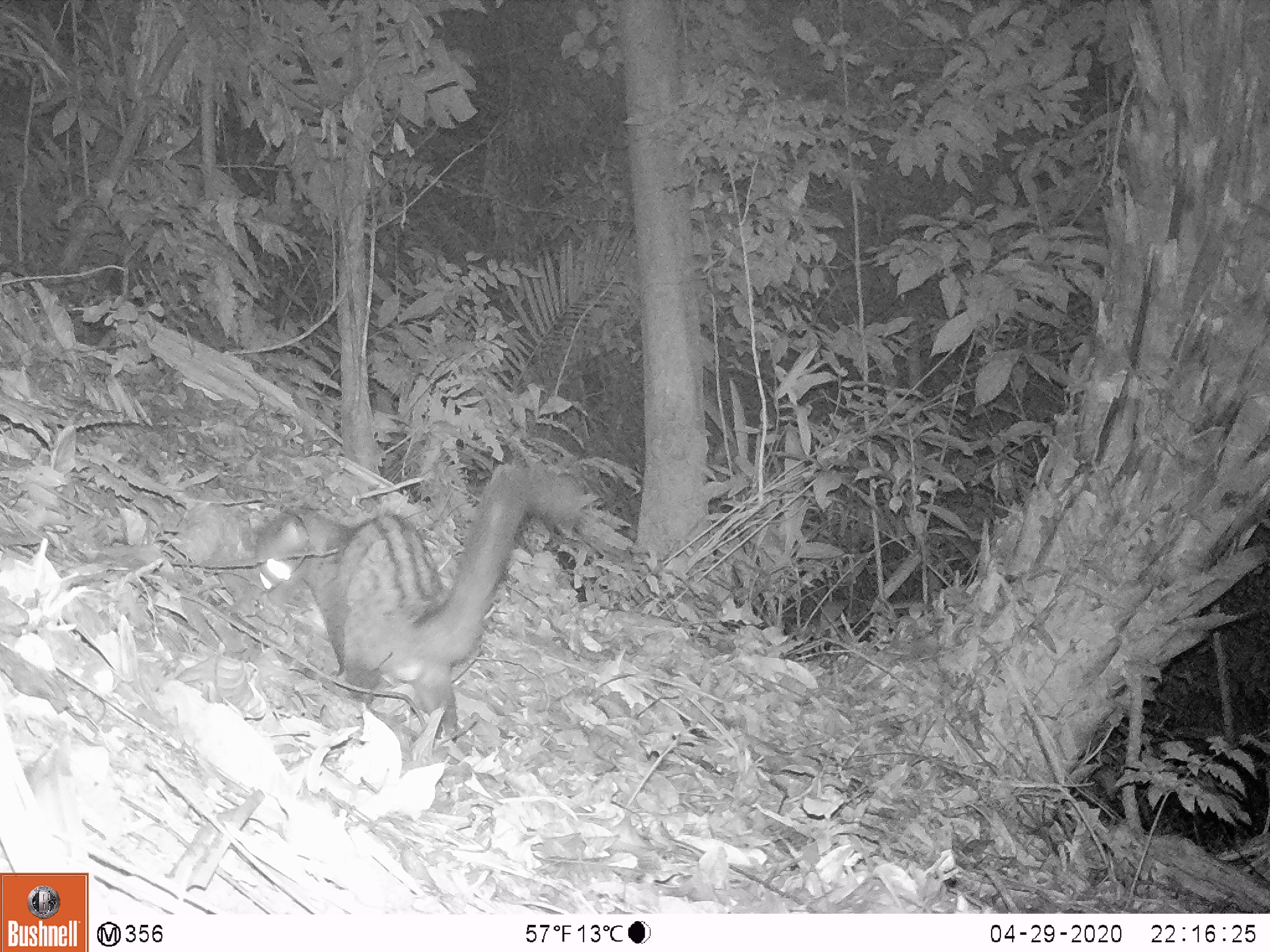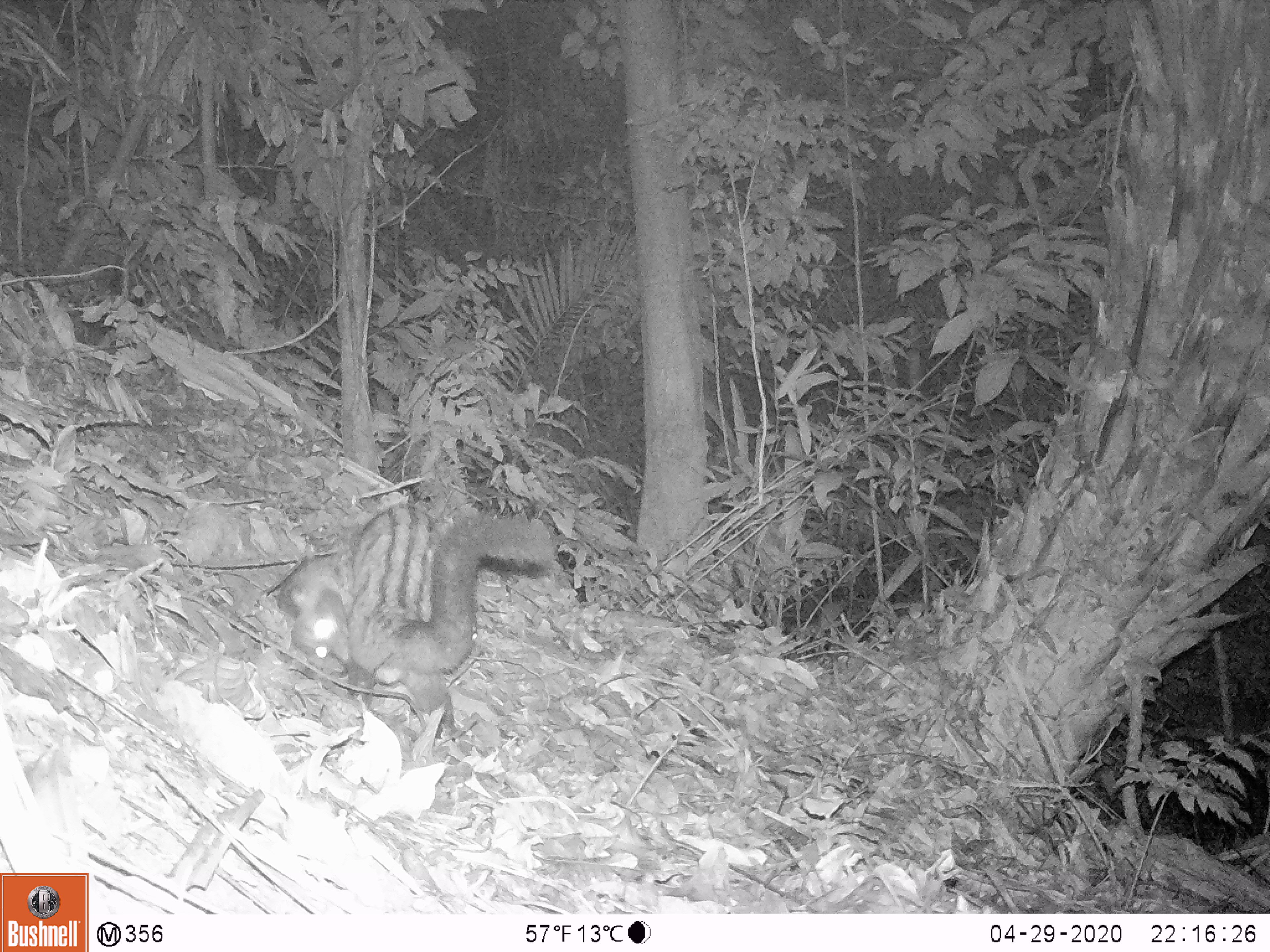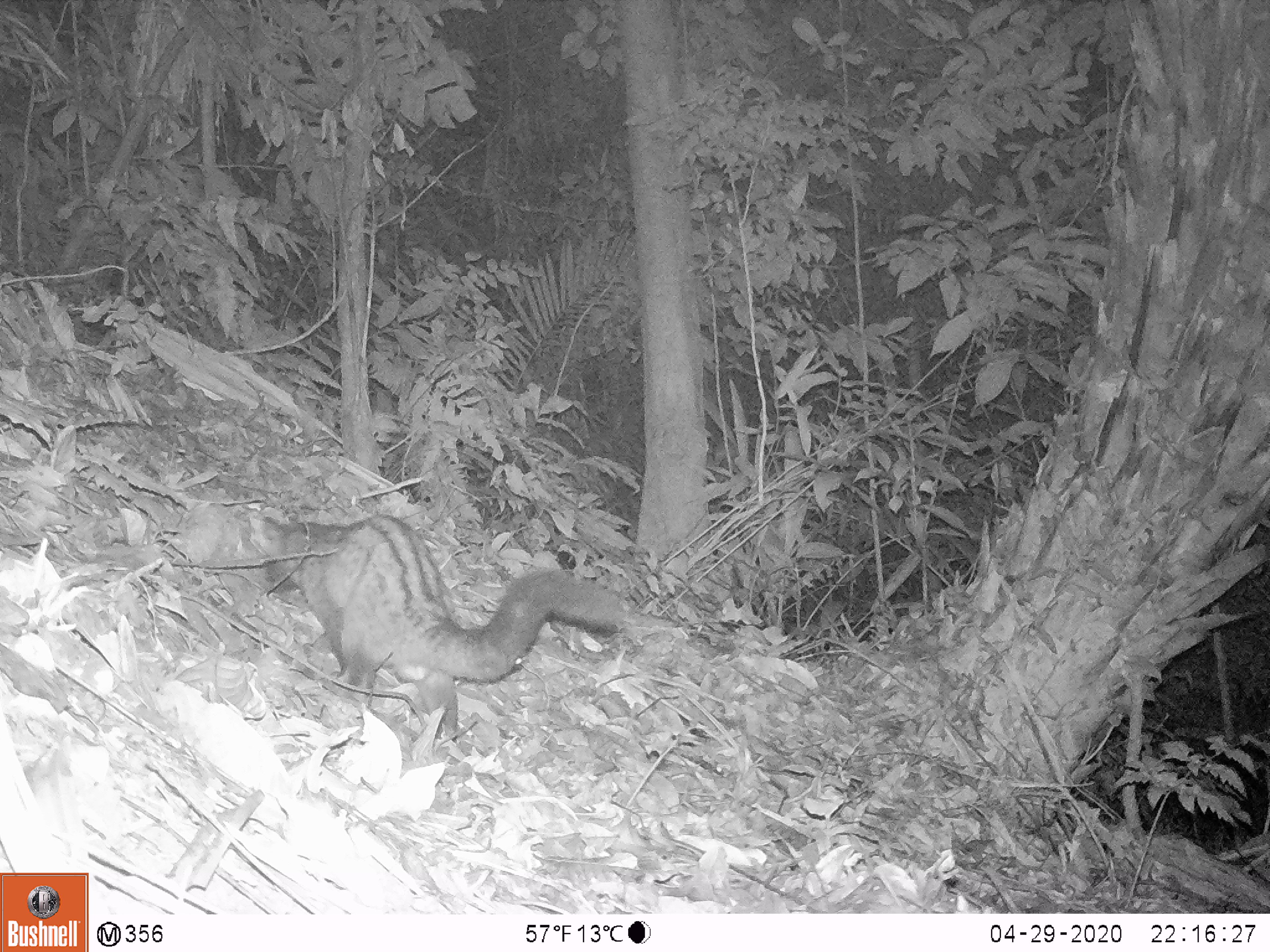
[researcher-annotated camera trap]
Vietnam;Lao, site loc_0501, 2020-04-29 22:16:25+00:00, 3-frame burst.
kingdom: Animalia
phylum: Chordata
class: Mammalia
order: Carnivora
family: Viverridae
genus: Paradoxurus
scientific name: Paradoxurus hermaphroditus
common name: common palm civet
Common palm civet (Paradoxurus hermaphroditus). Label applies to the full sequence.